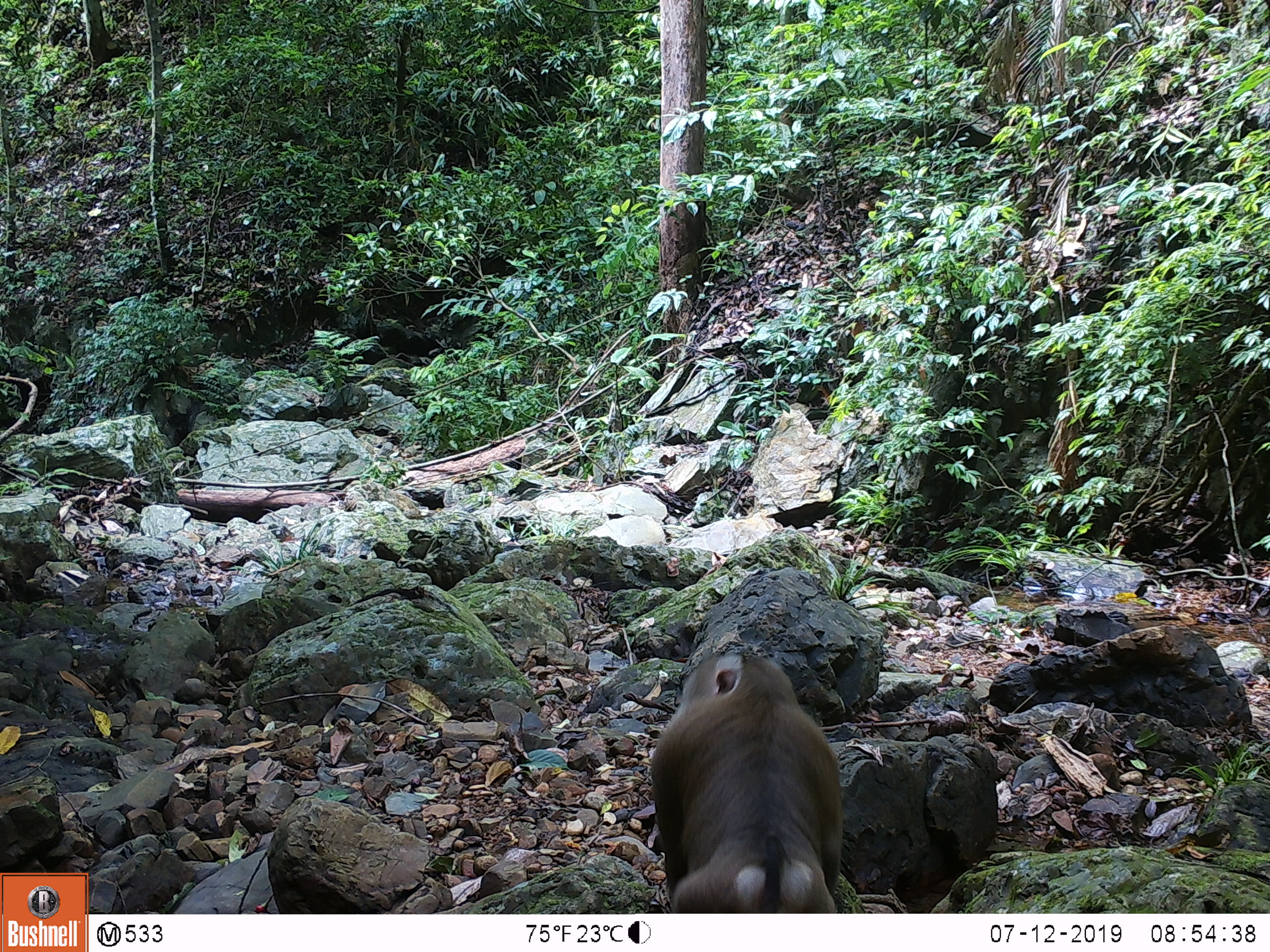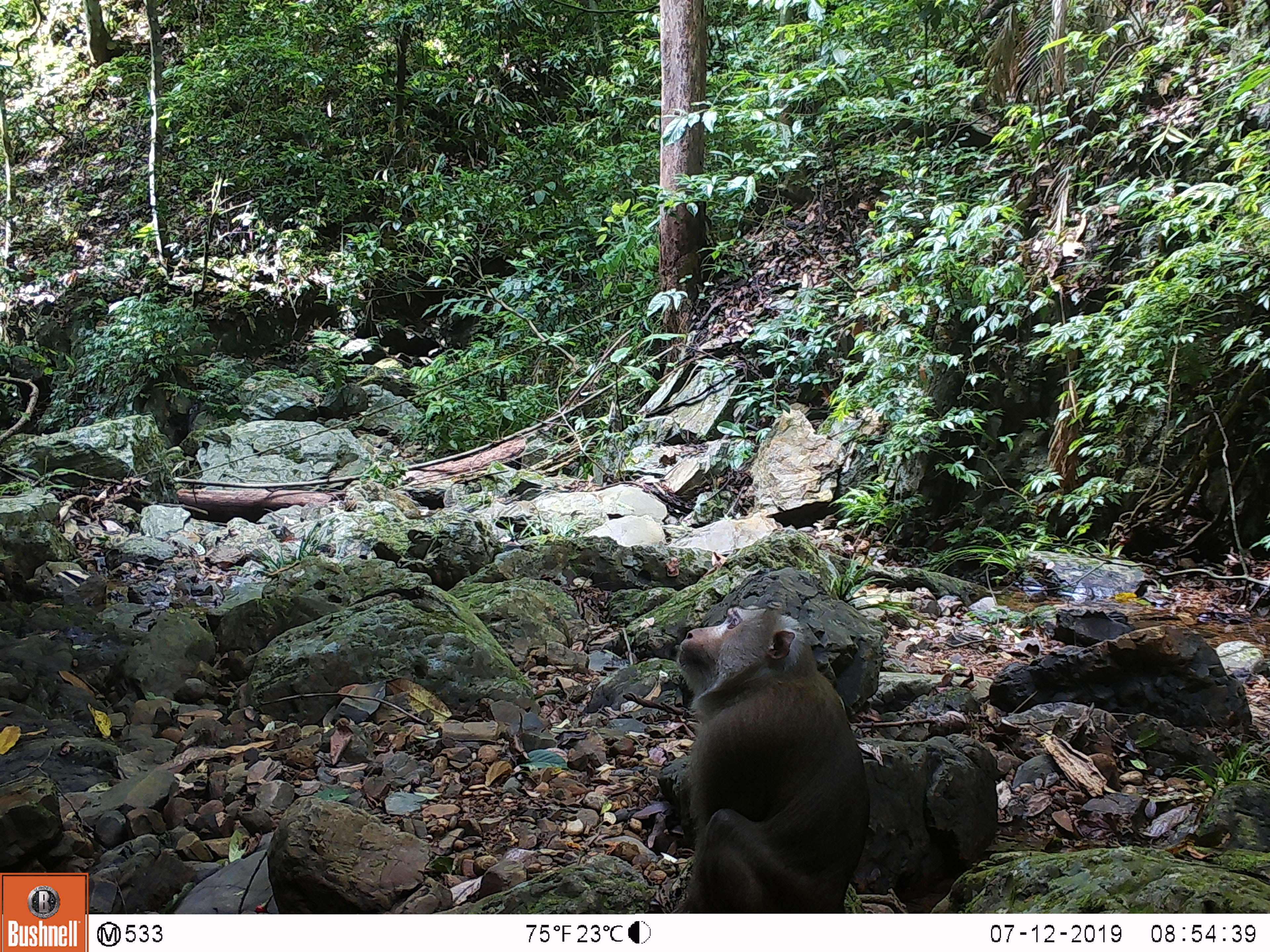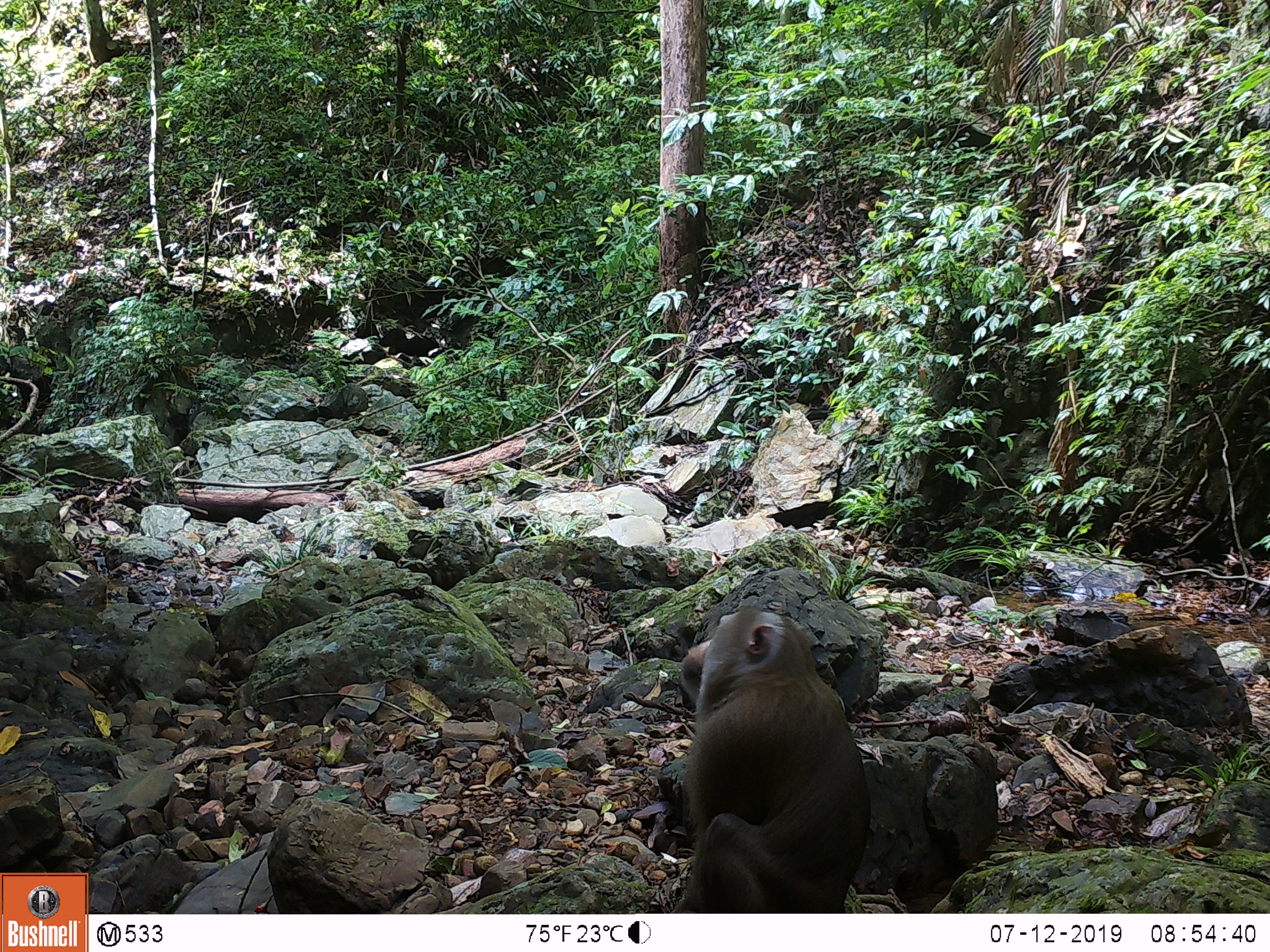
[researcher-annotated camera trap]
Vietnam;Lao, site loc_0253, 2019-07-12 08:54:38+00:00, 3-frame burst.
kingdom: Animalia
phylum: Chordata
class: Mammalia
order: Primates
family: Cercopithecidae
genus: Macaca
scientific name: Macaca nemestrina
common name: pig-tailed macaque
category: pig tailed macaque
Pig tailed macaque (pig-tailed macaque) (Macaca nemestrina). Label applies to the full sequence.